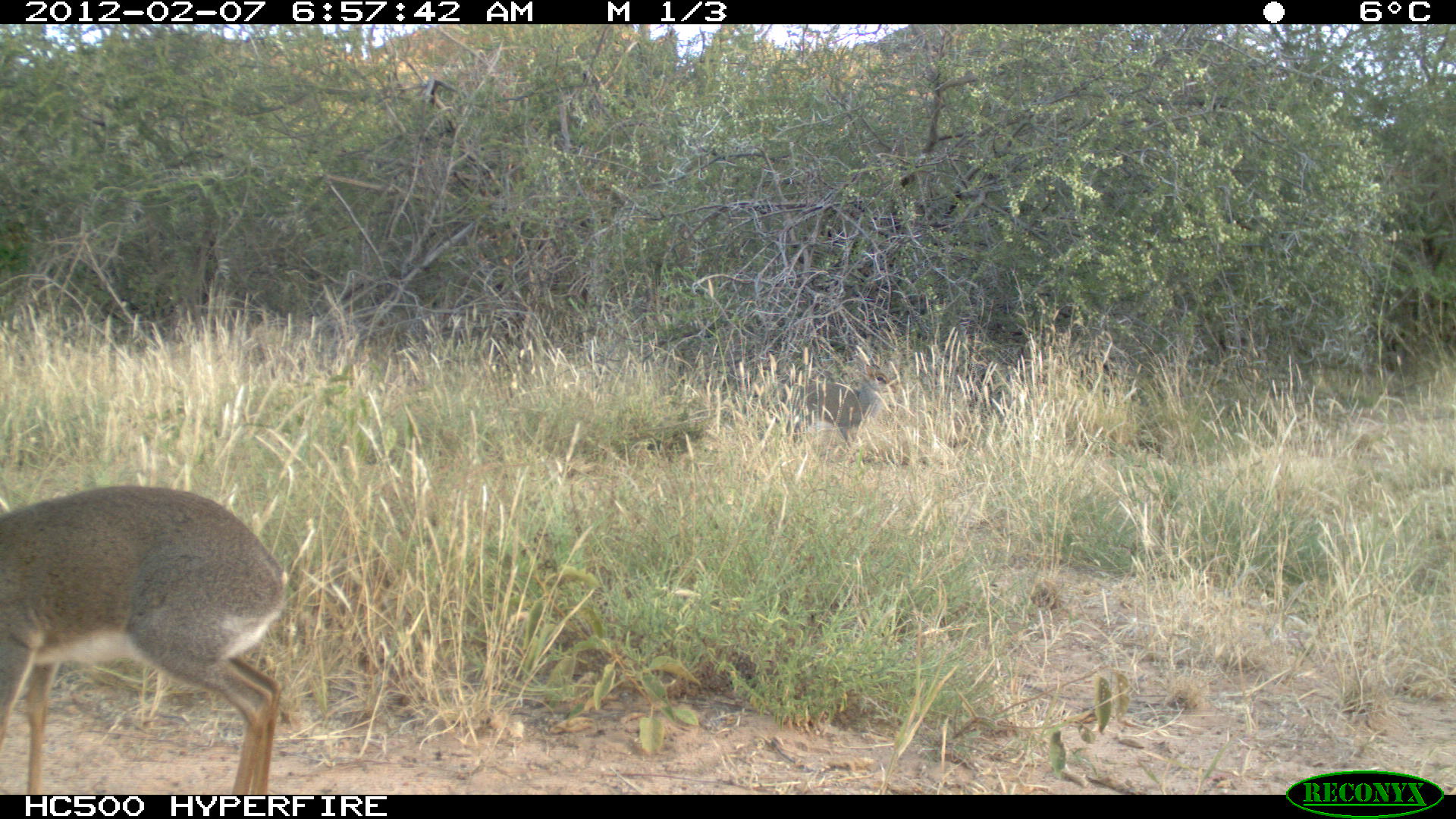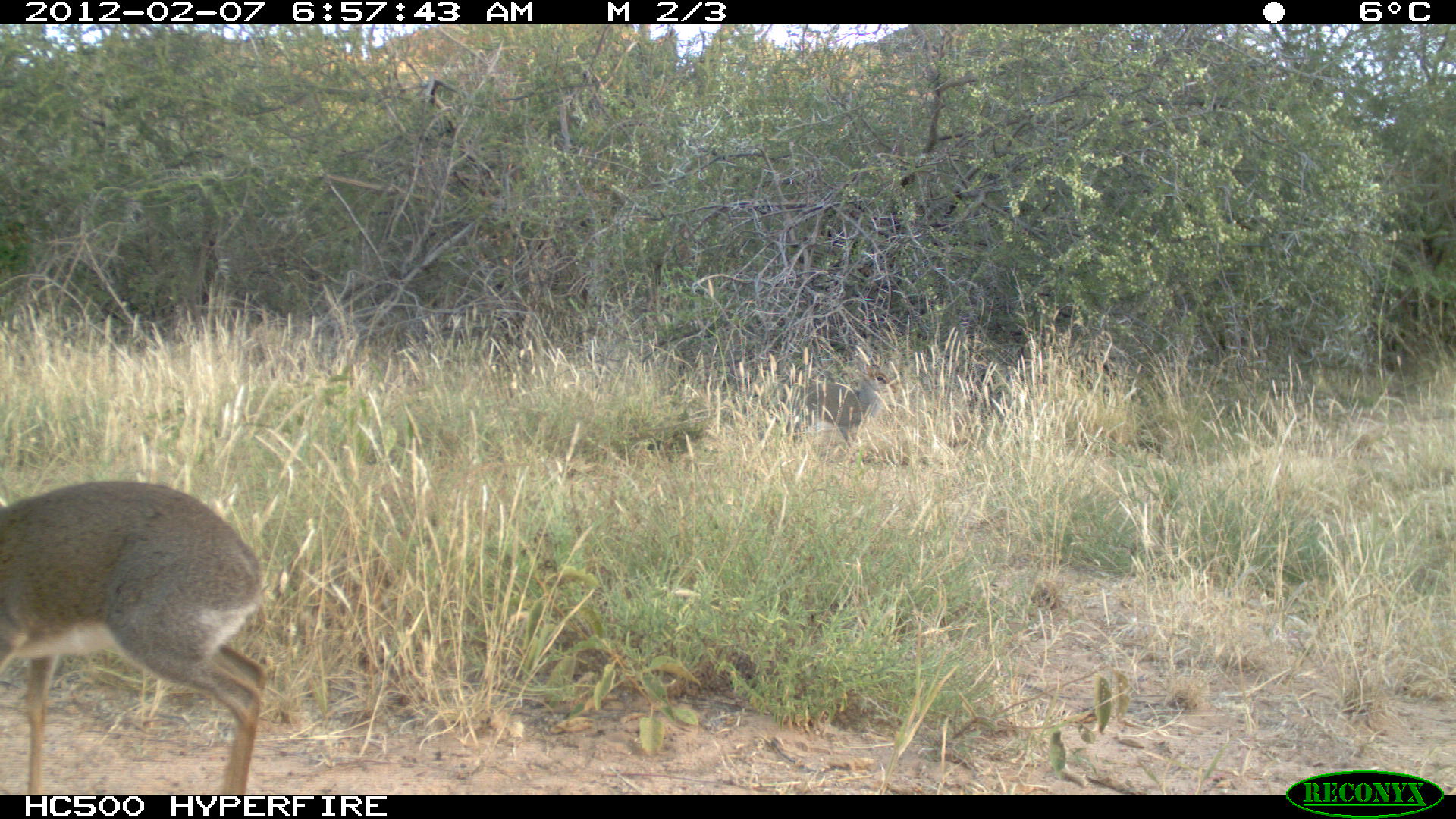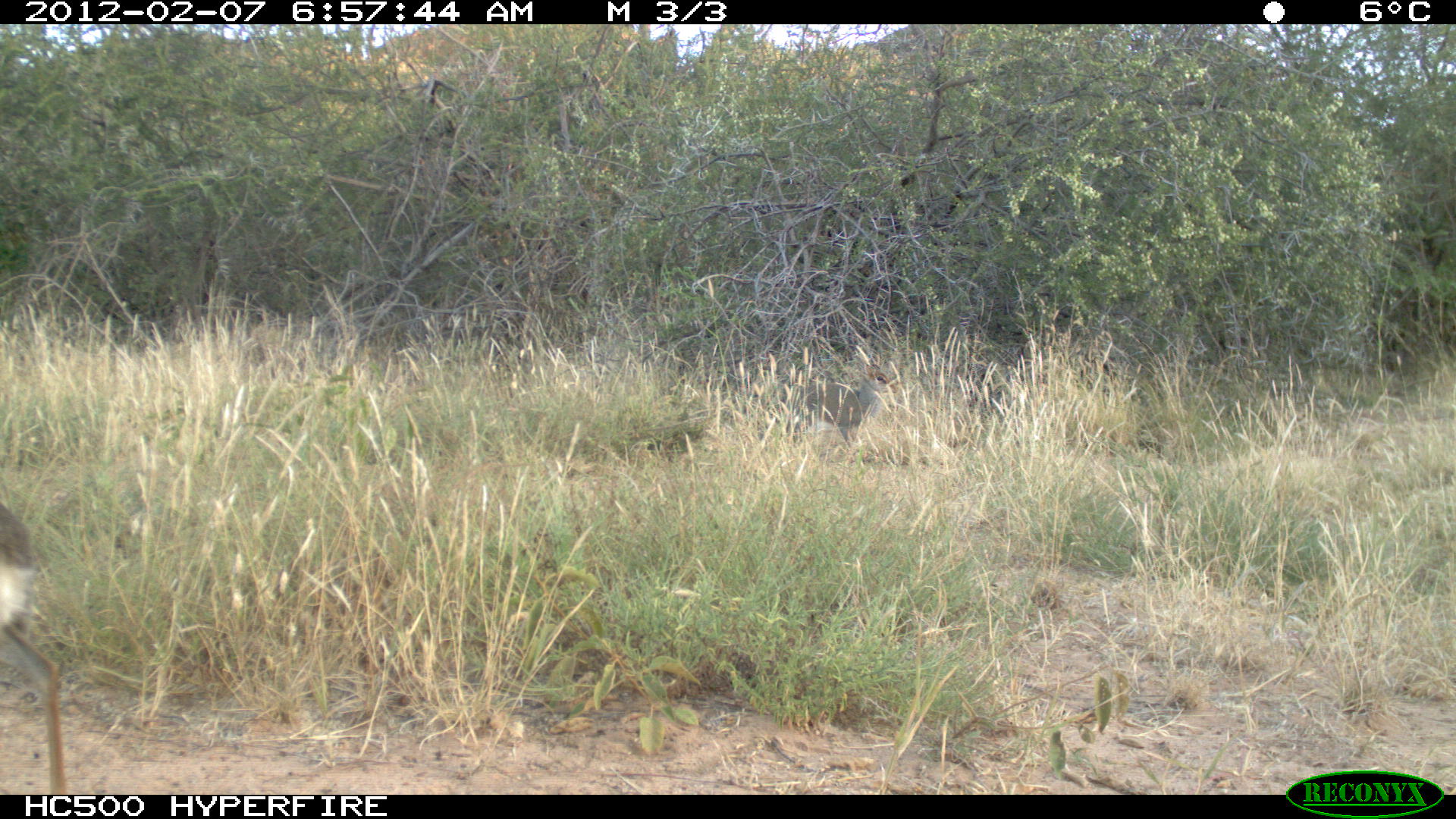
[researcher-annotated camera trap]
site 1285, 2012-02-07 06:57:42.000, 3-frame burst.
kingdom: Animalia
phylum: Chordata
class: Mammalia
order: Artiodactyla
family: Bovidae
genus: Madoqua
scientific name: Madoqua guentheri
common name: günther's dik-dik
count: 2